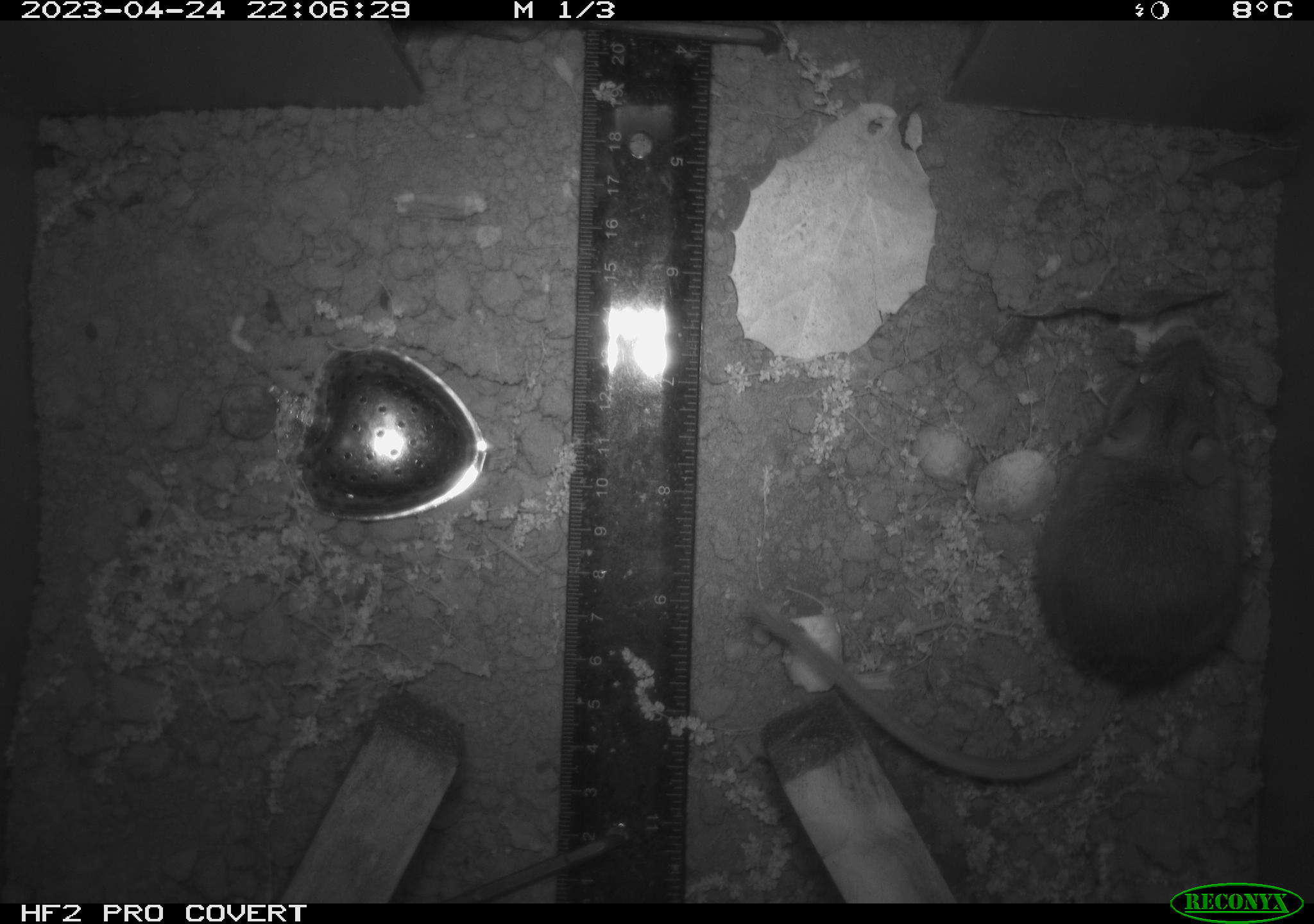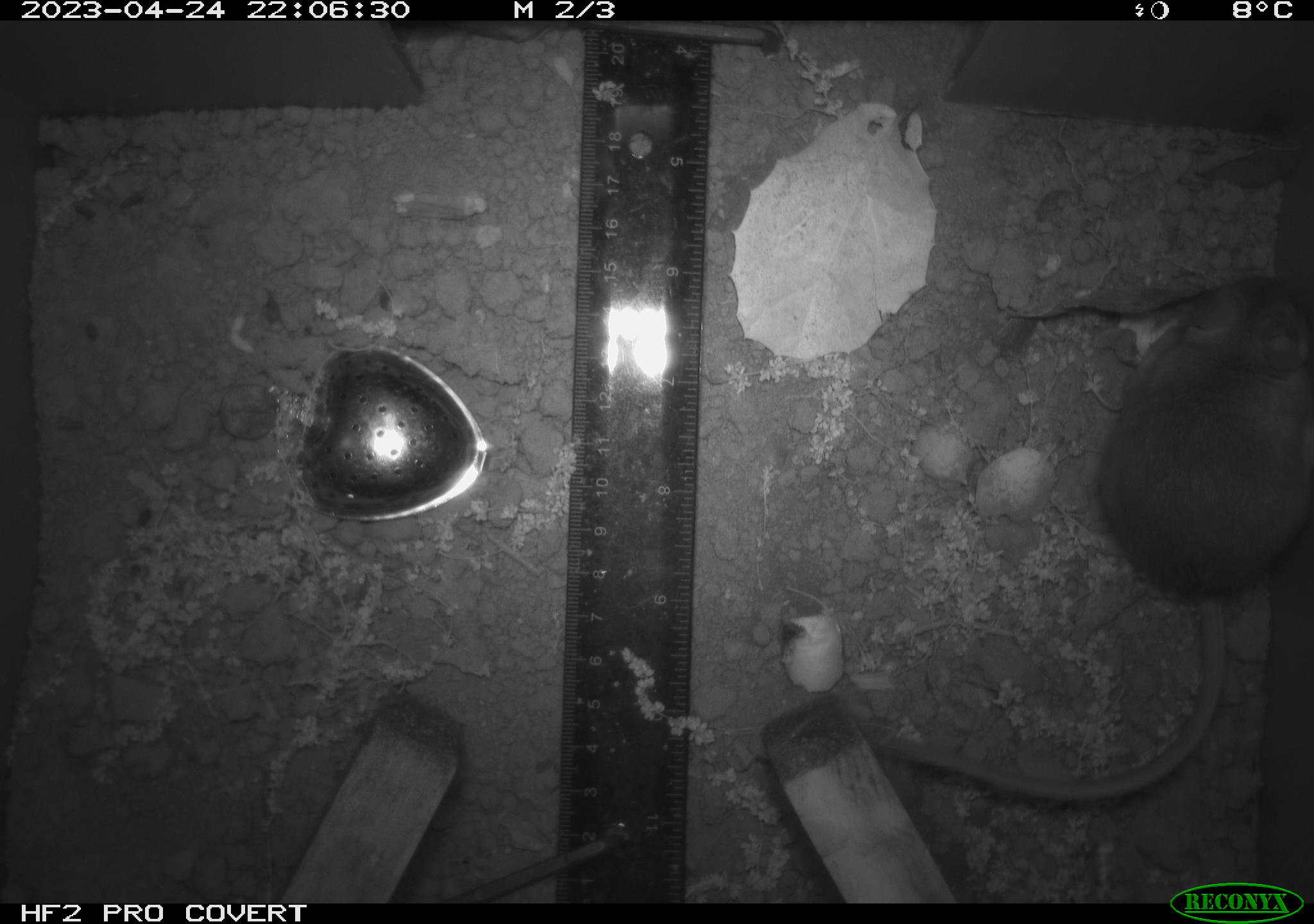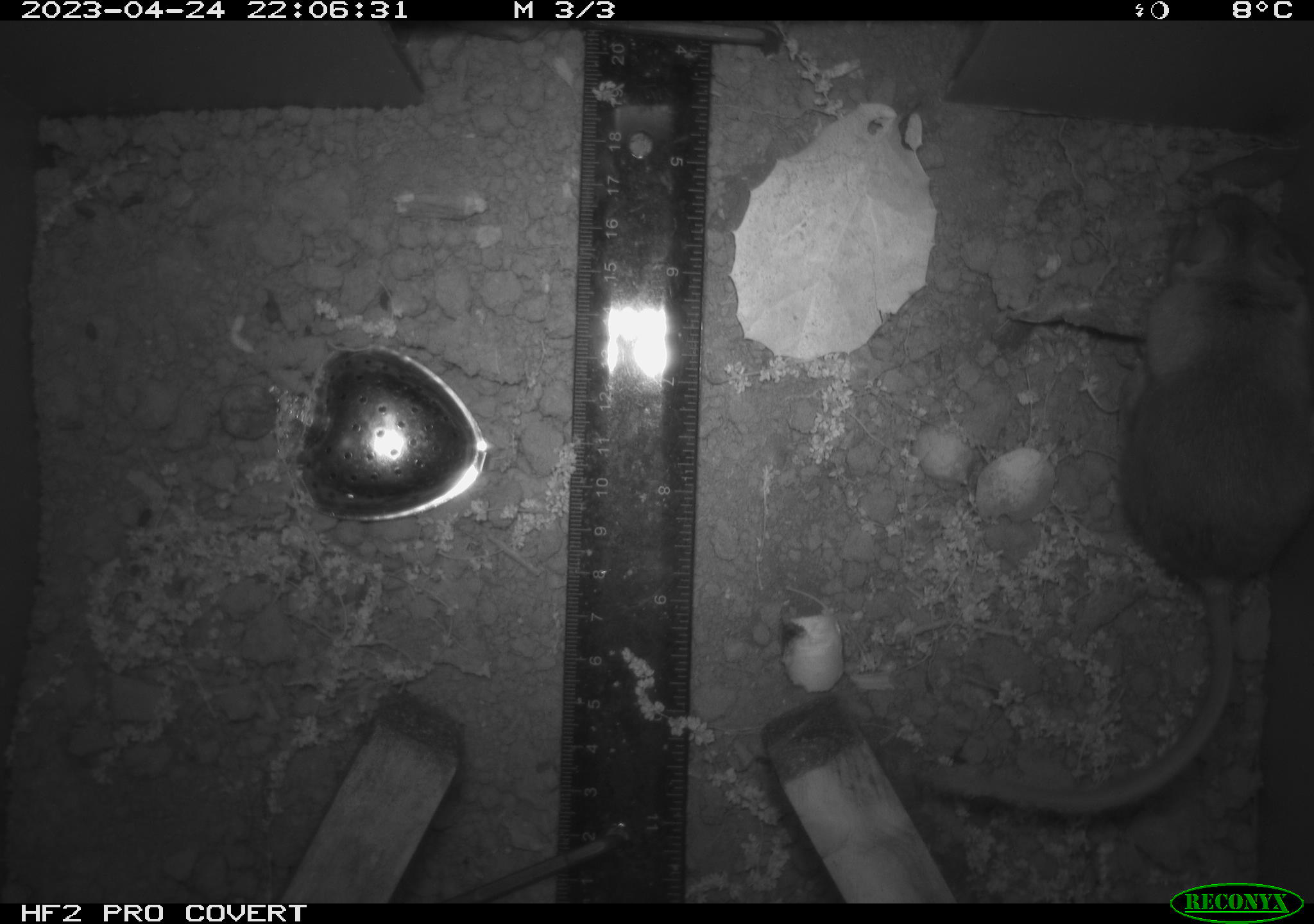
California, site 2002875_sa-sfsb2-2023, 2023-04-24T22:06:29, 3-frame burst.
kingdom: Animalia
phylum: Chordata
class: Mammalia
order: Rodentia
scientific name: Rodentia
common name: mouse species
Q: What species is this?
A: Mouse species (Rodentia).